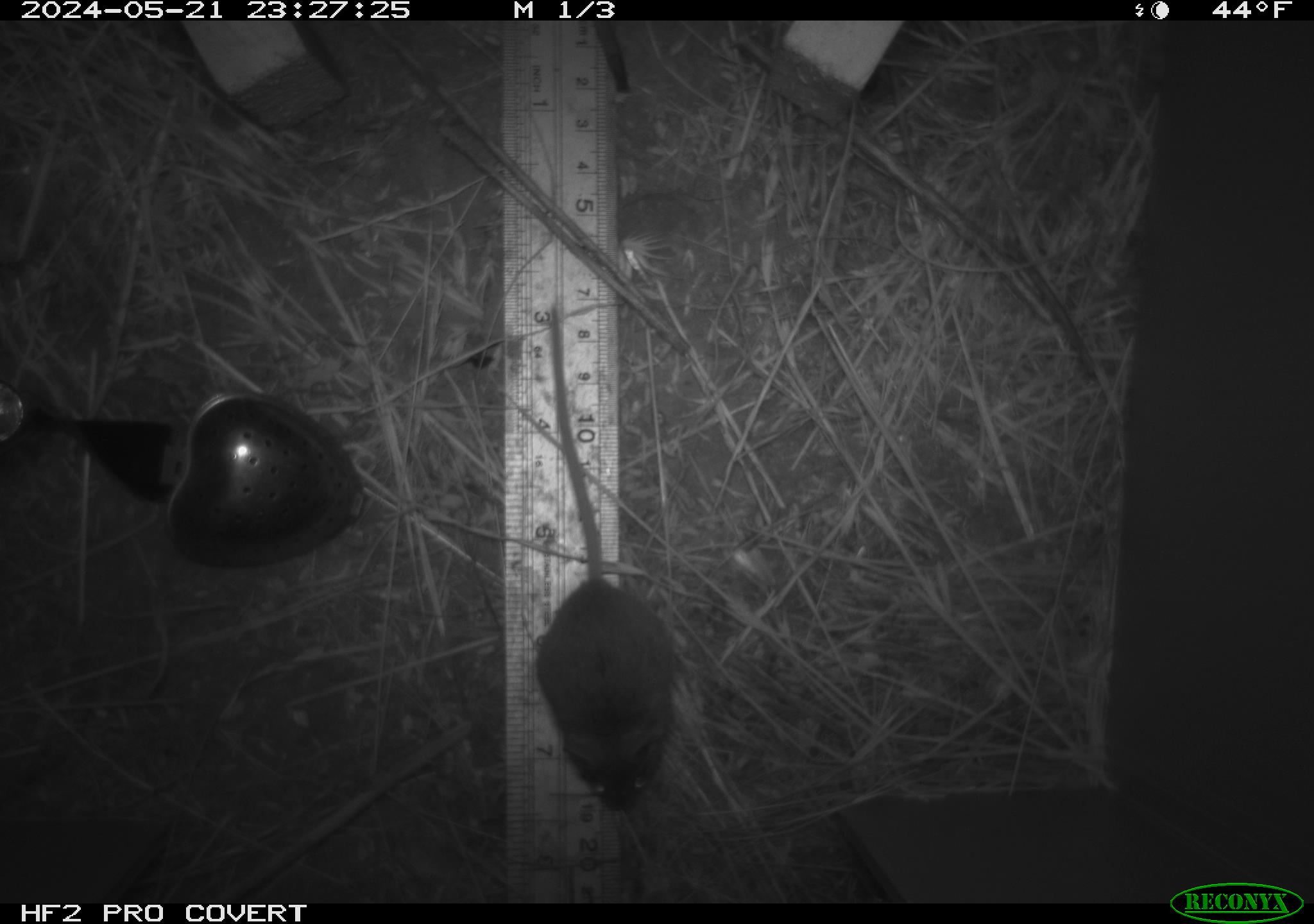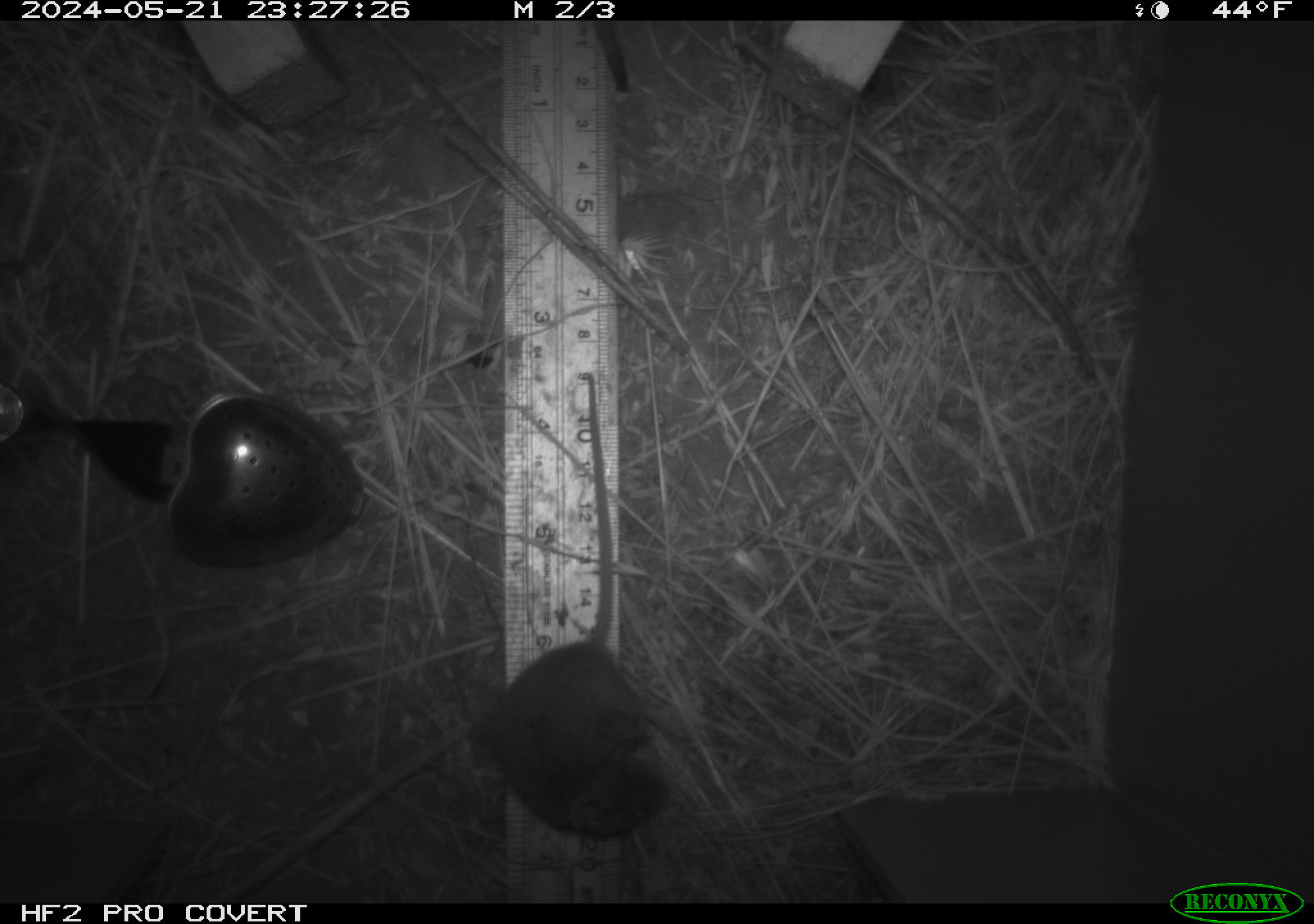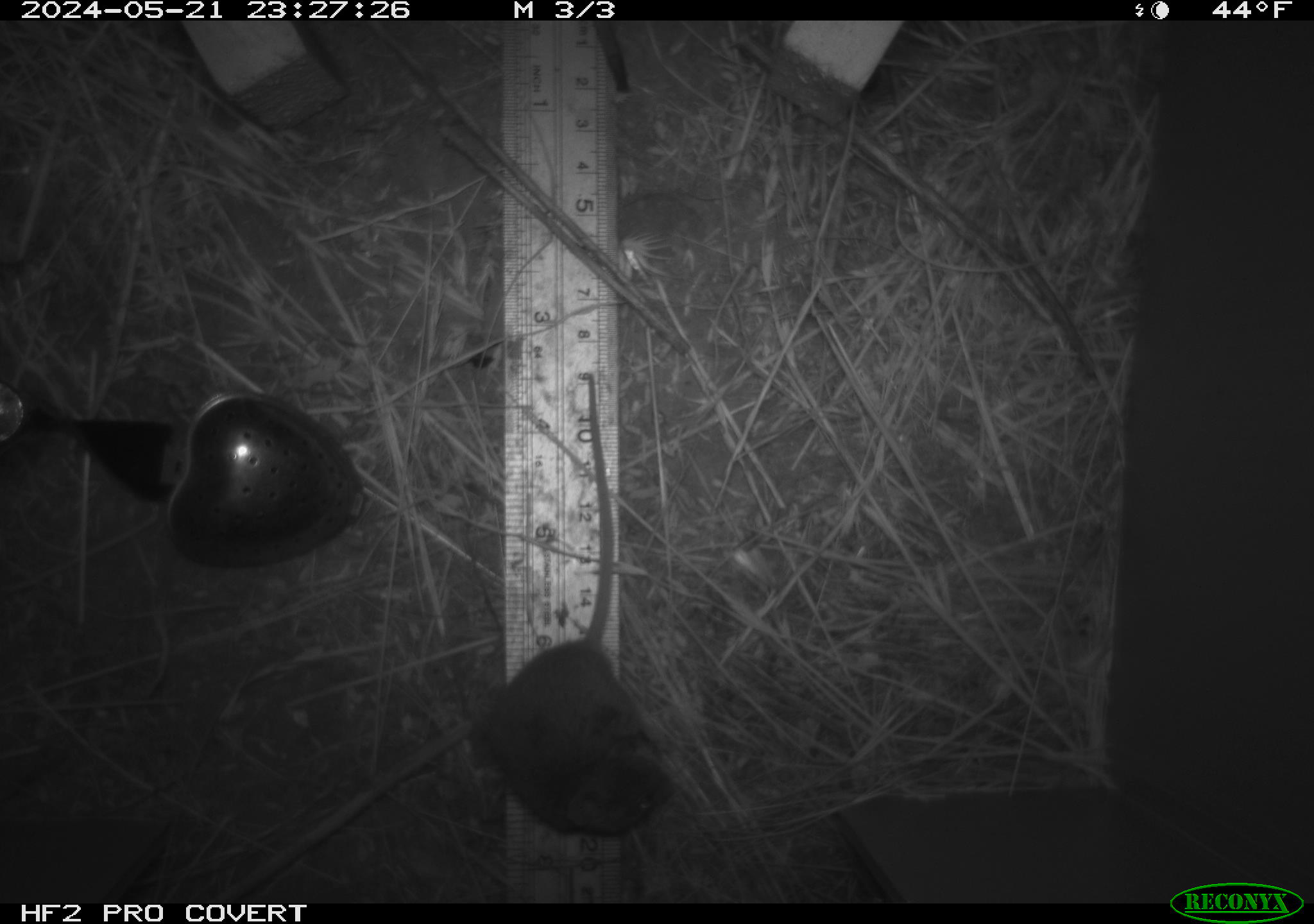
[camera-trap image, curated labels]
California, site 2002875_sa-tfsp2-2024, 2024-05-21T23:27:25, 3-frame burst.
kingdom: Animalia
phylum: Chordata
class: Mammalia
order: Rodentia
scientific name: Rodentia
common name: mouse species